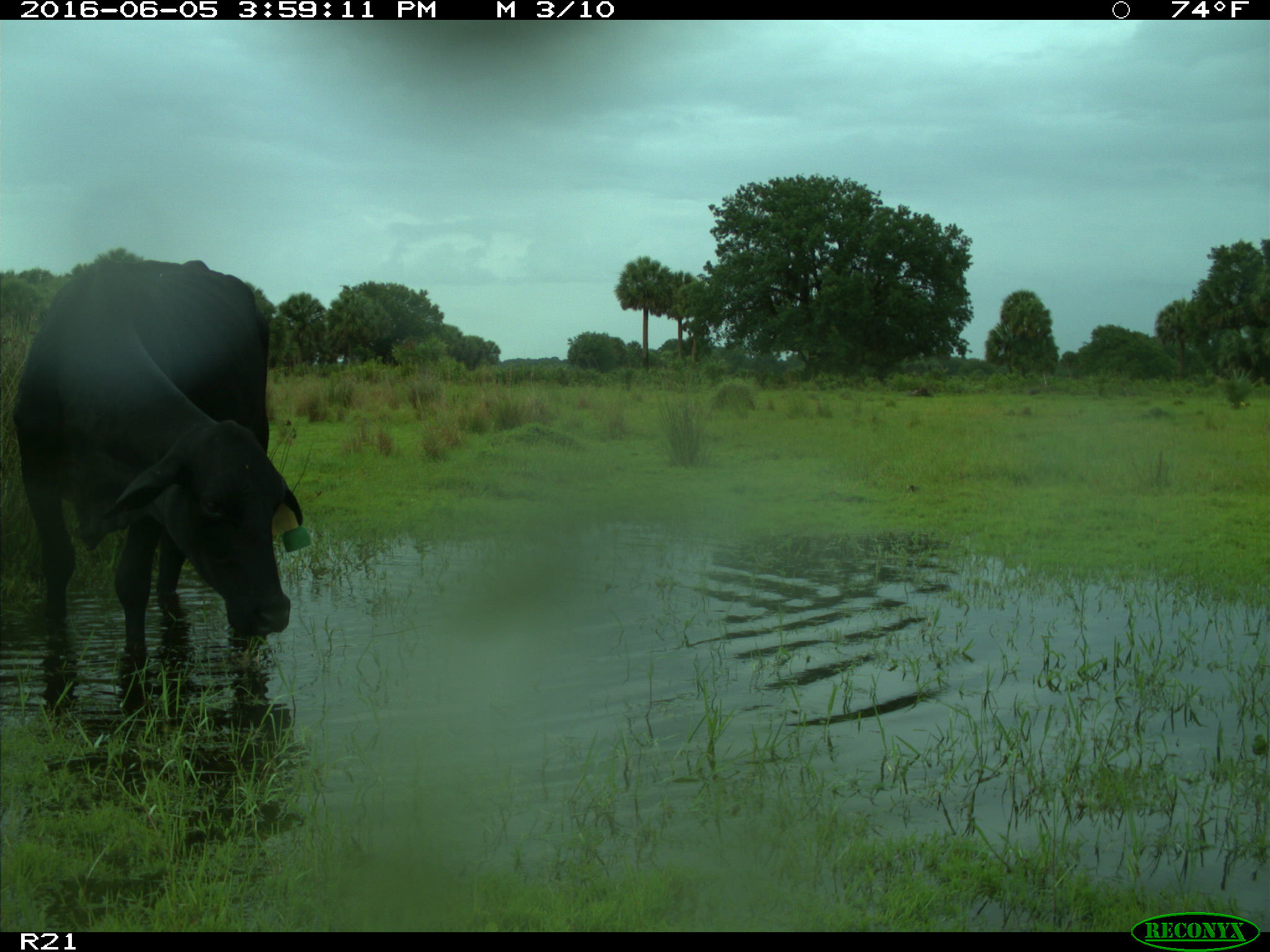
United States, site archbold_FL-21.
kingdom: Animalia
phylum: Chordata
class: Mammalia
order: Artiodactyla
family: Bovidae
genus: Bos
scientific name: Bos taurus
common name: domestic cow